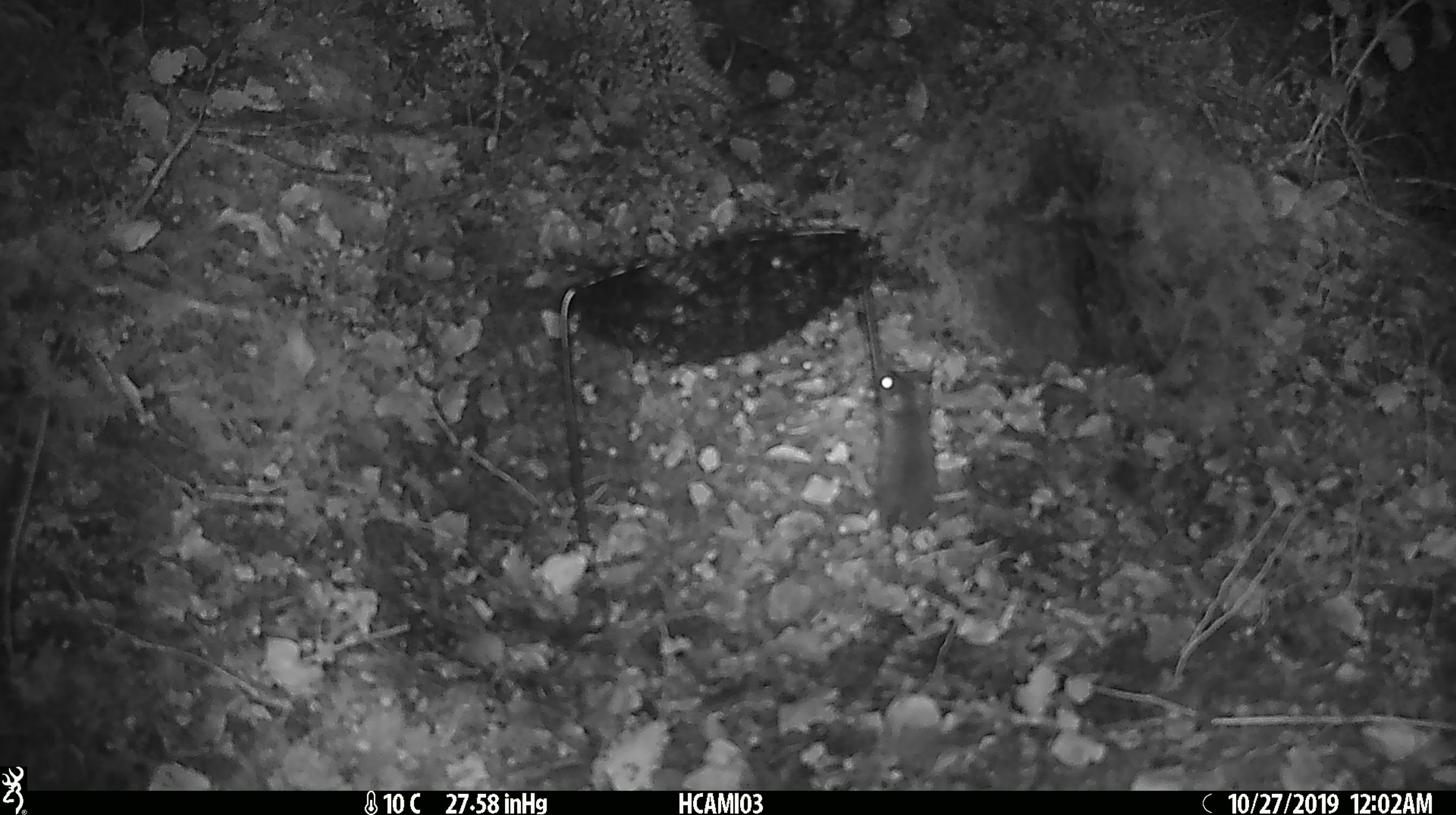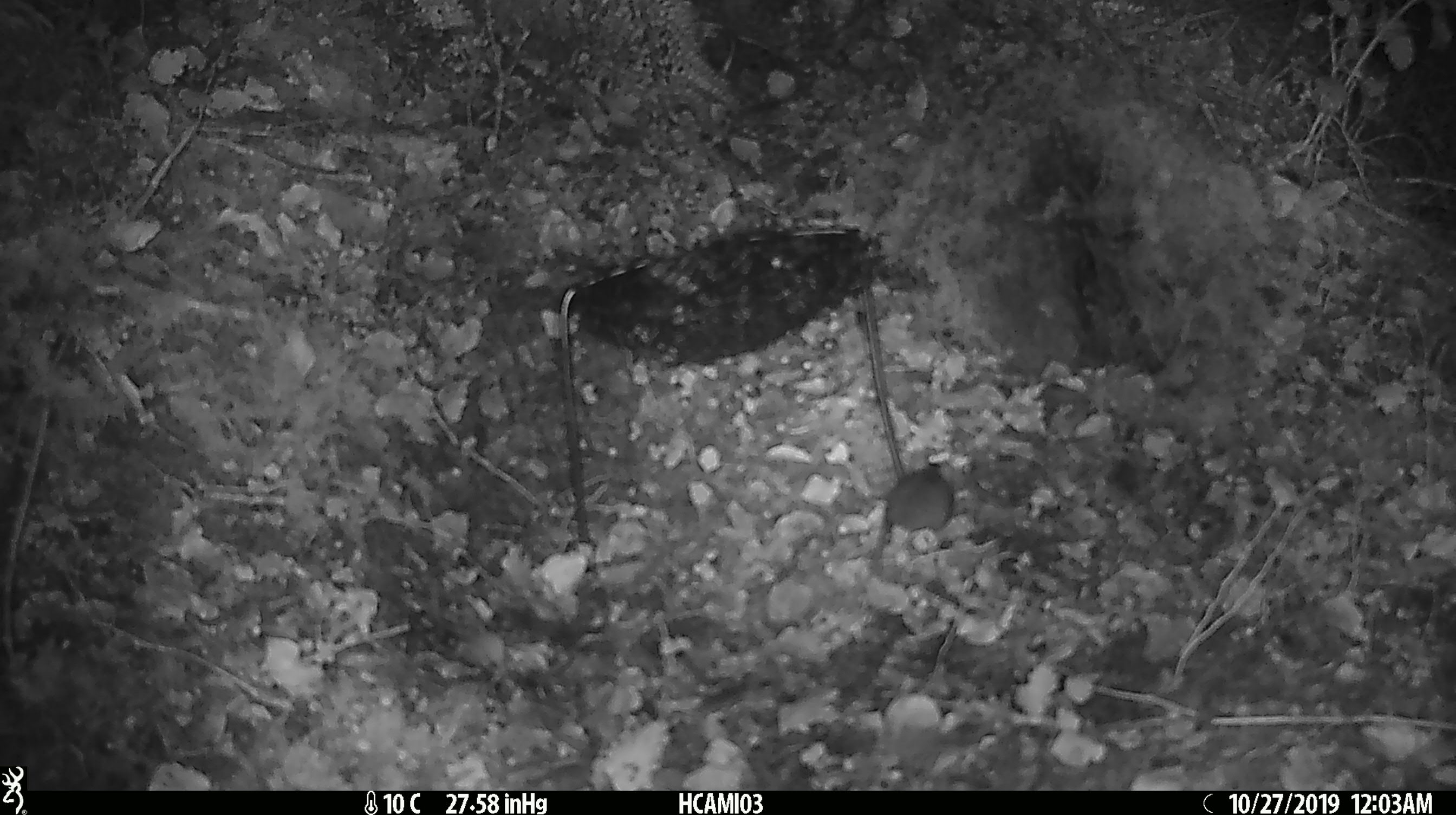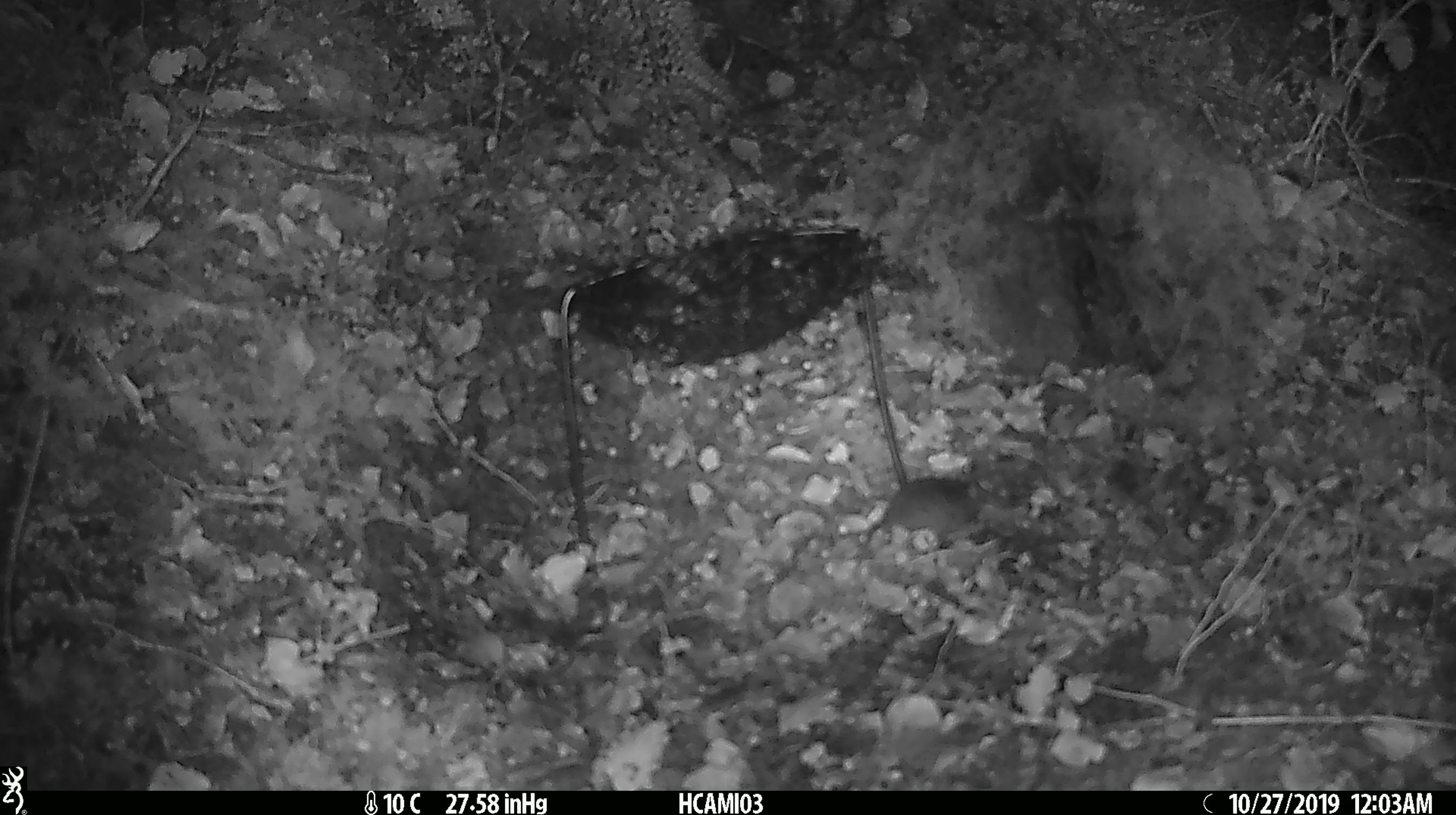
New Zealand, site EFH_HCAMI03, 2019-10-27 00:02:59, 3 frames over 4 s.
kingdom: Animalia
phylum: Chordata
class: Mammalia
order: Rodentia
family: Muridae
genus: Mus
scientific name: Mus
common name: mouse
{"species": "mouse (Mus)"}